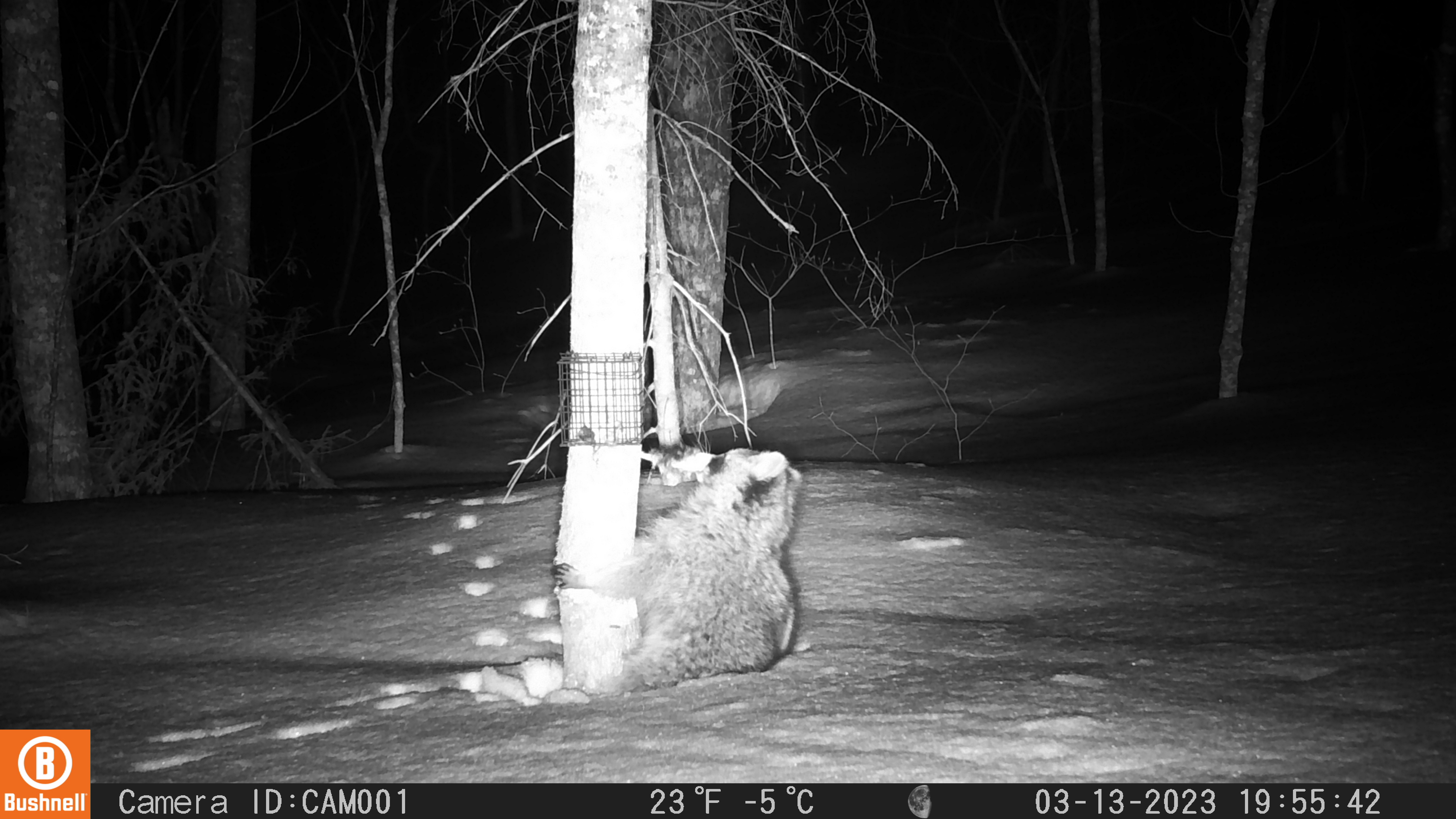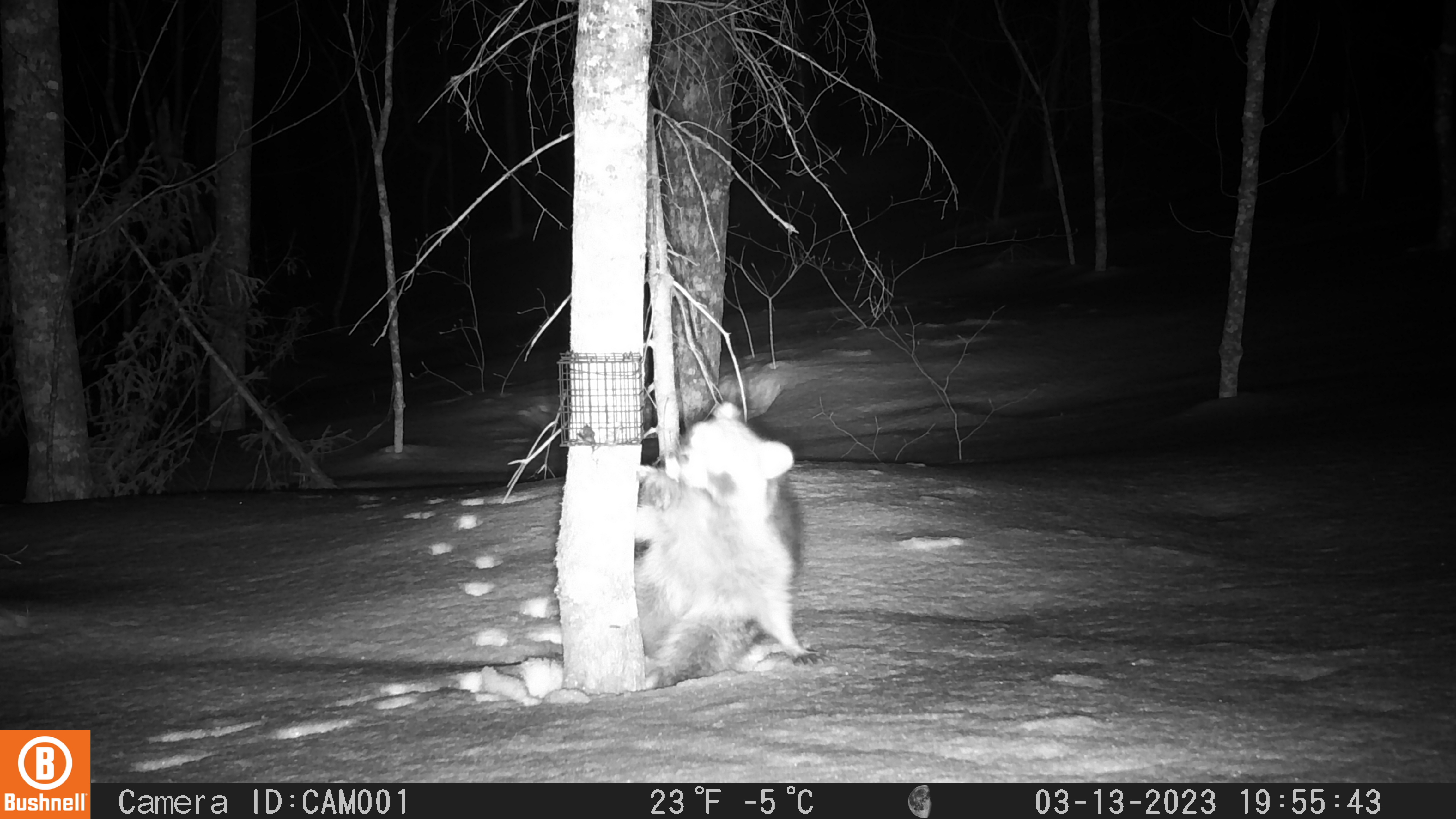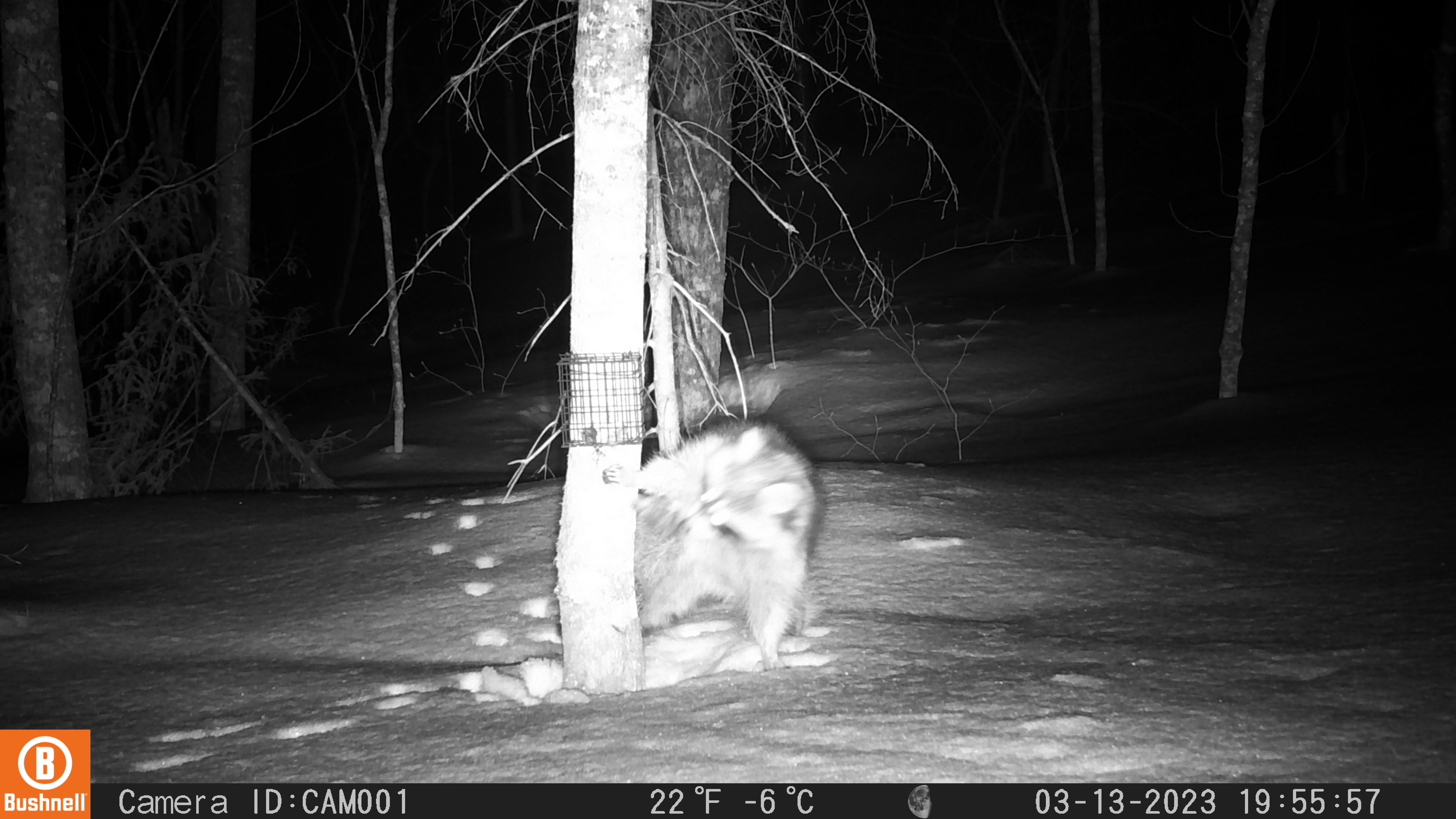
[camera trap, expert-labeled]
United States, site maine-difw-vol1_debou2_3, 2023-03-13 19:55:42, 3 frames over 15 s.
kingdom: Animalia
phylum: Chordata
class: Mammalia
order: Carnivora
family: Procyonidae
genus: Procyon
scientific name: Procyon lotor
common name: raccoon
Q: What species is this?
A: Raccoon (Procyon lotor).